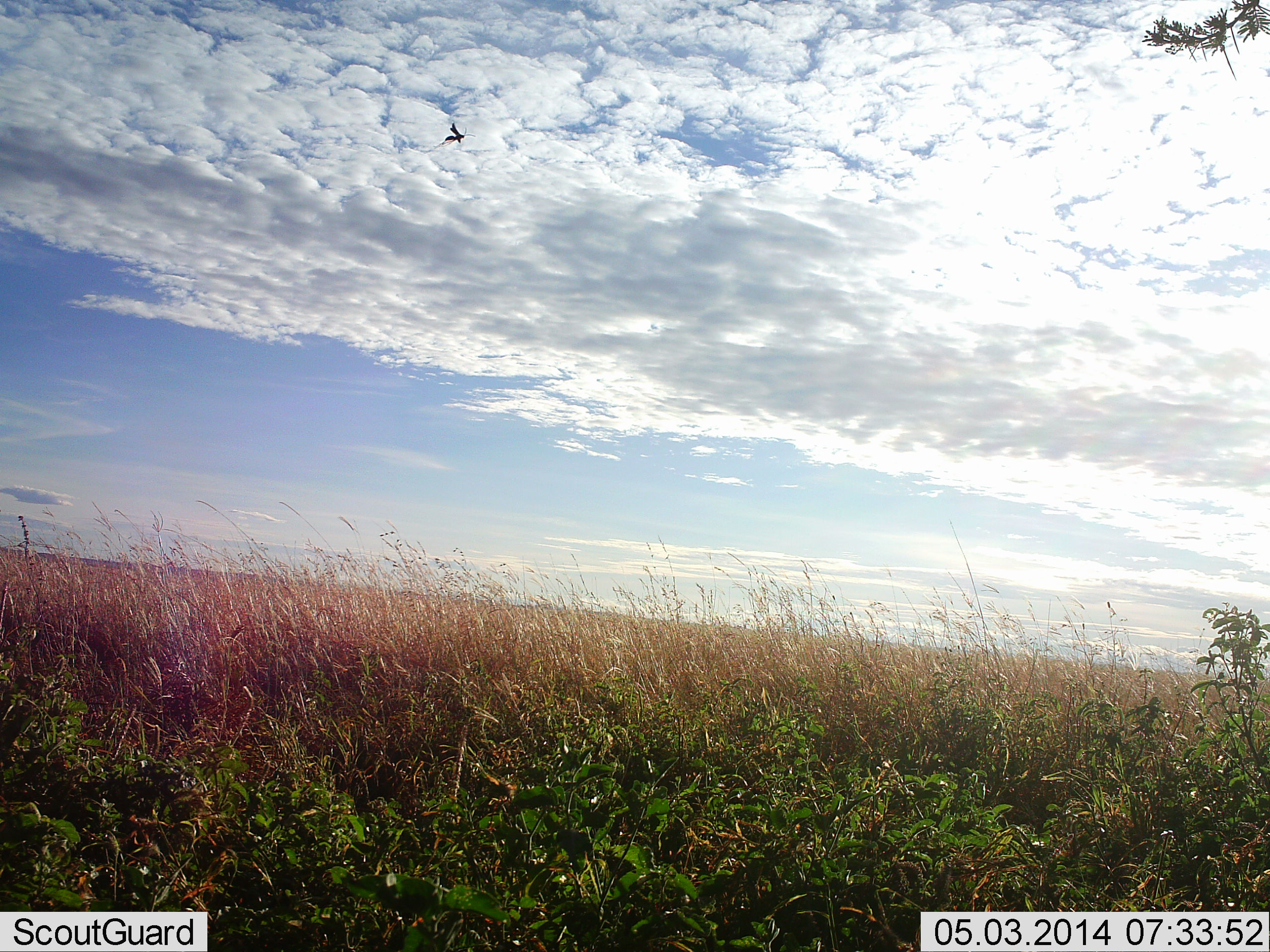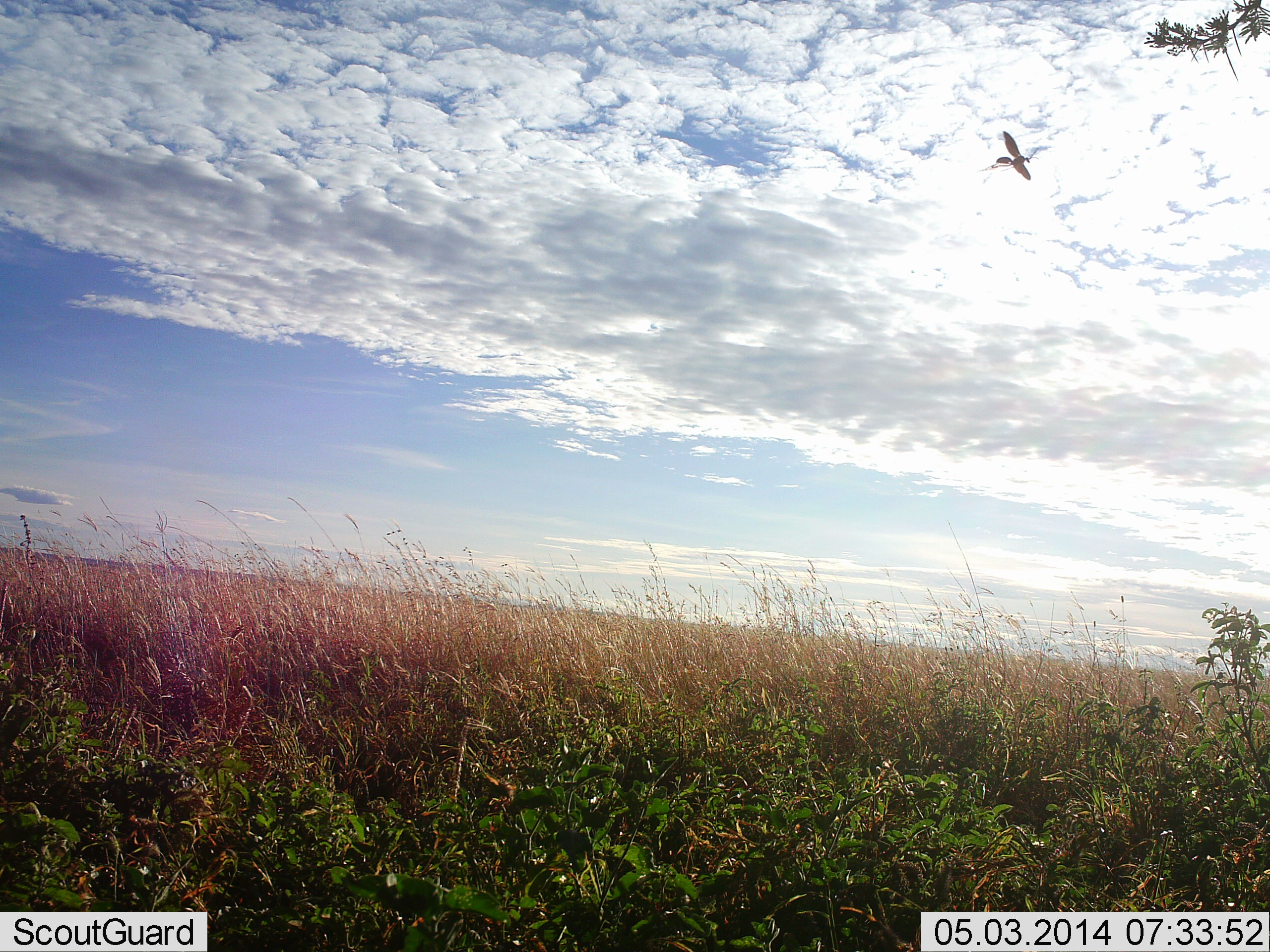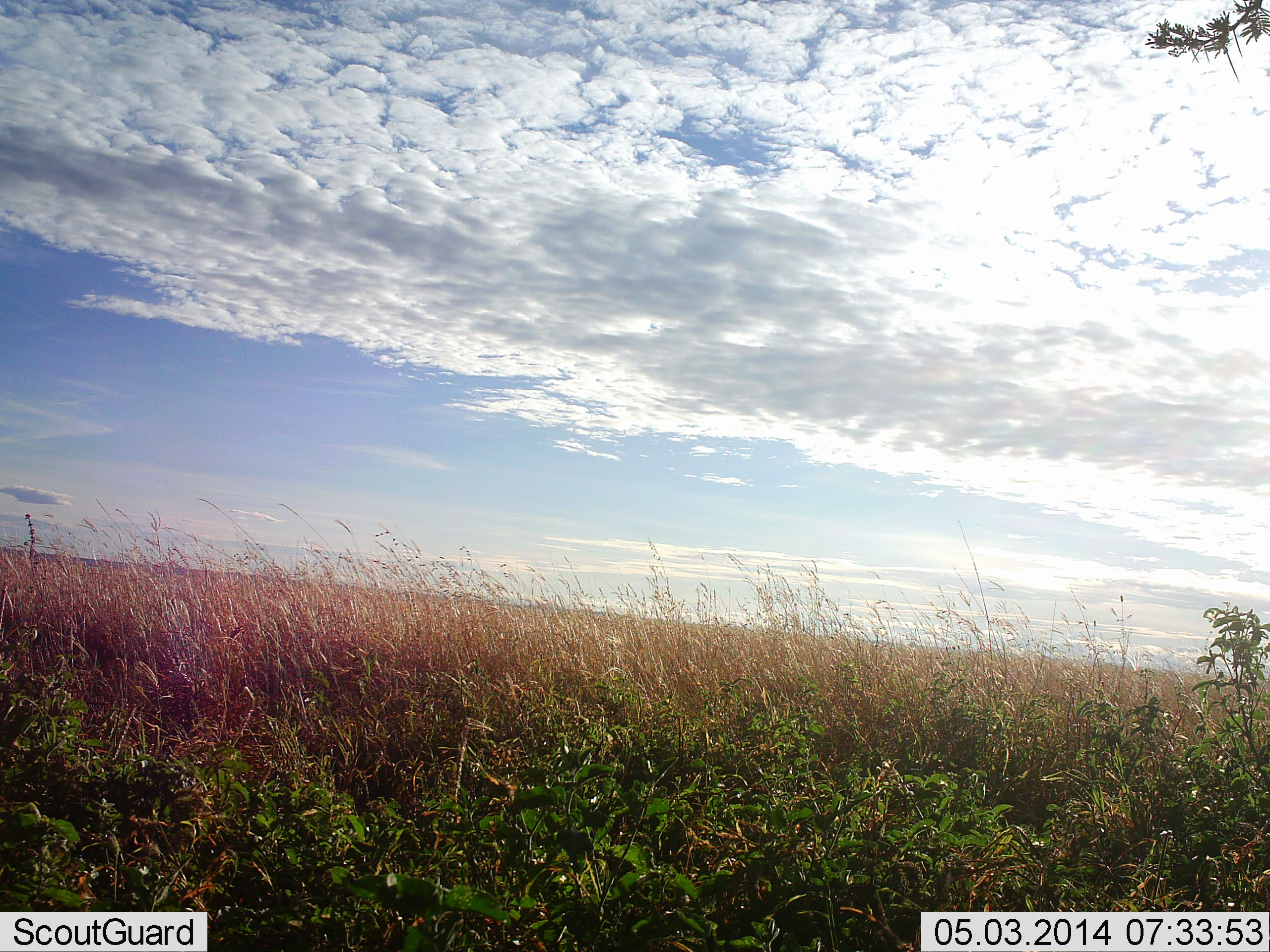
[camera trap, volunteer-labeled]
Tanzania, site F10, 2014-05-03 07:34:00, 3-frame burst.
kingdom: Animalia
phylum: Chordata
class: Aves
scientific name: Aves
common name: bird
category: otherbird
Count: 1.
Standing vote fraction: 0%.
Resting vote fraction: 0%.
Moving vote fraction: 100%.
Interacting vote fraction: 0%.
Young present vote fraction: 0%.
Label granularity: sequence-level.